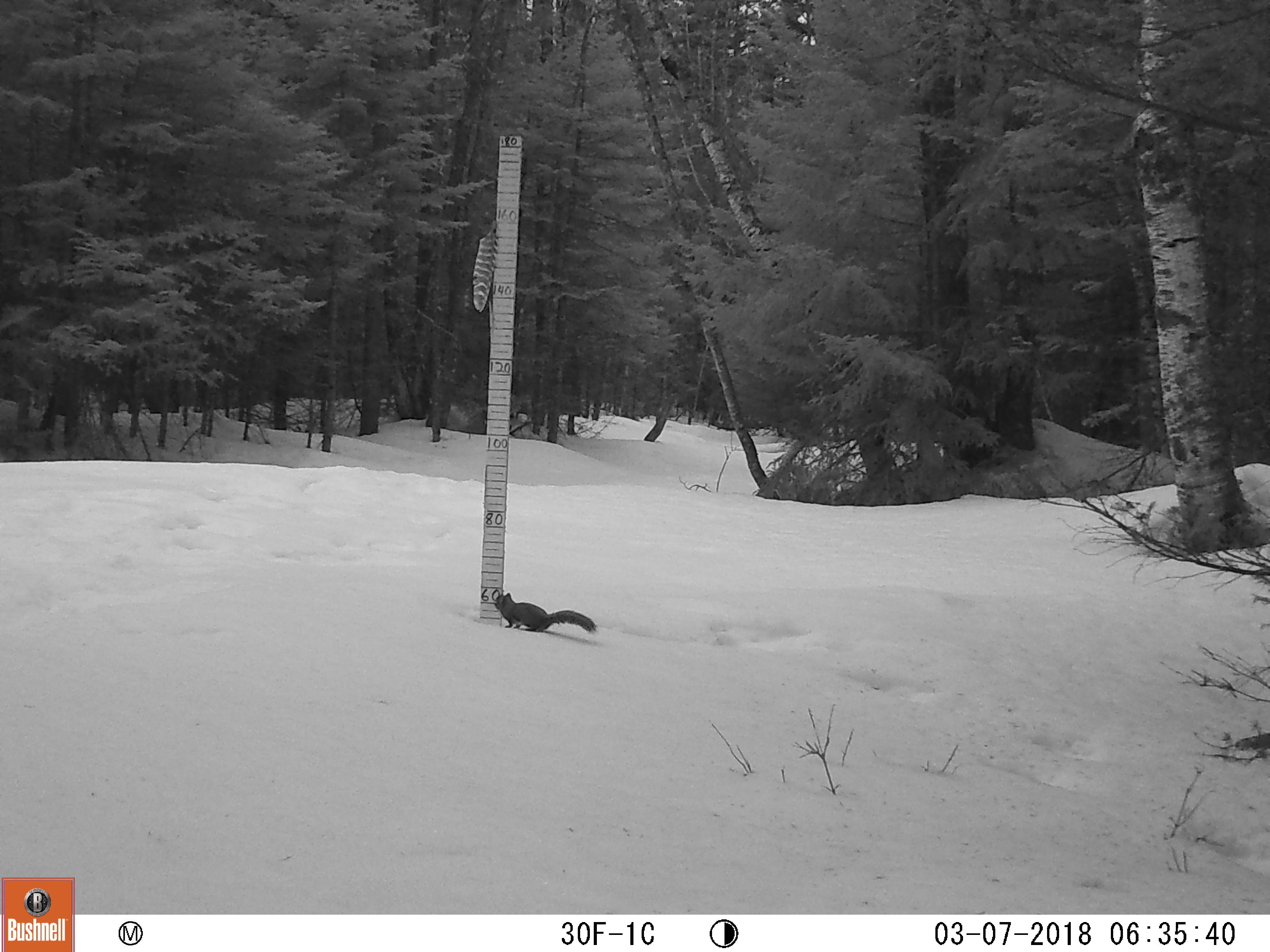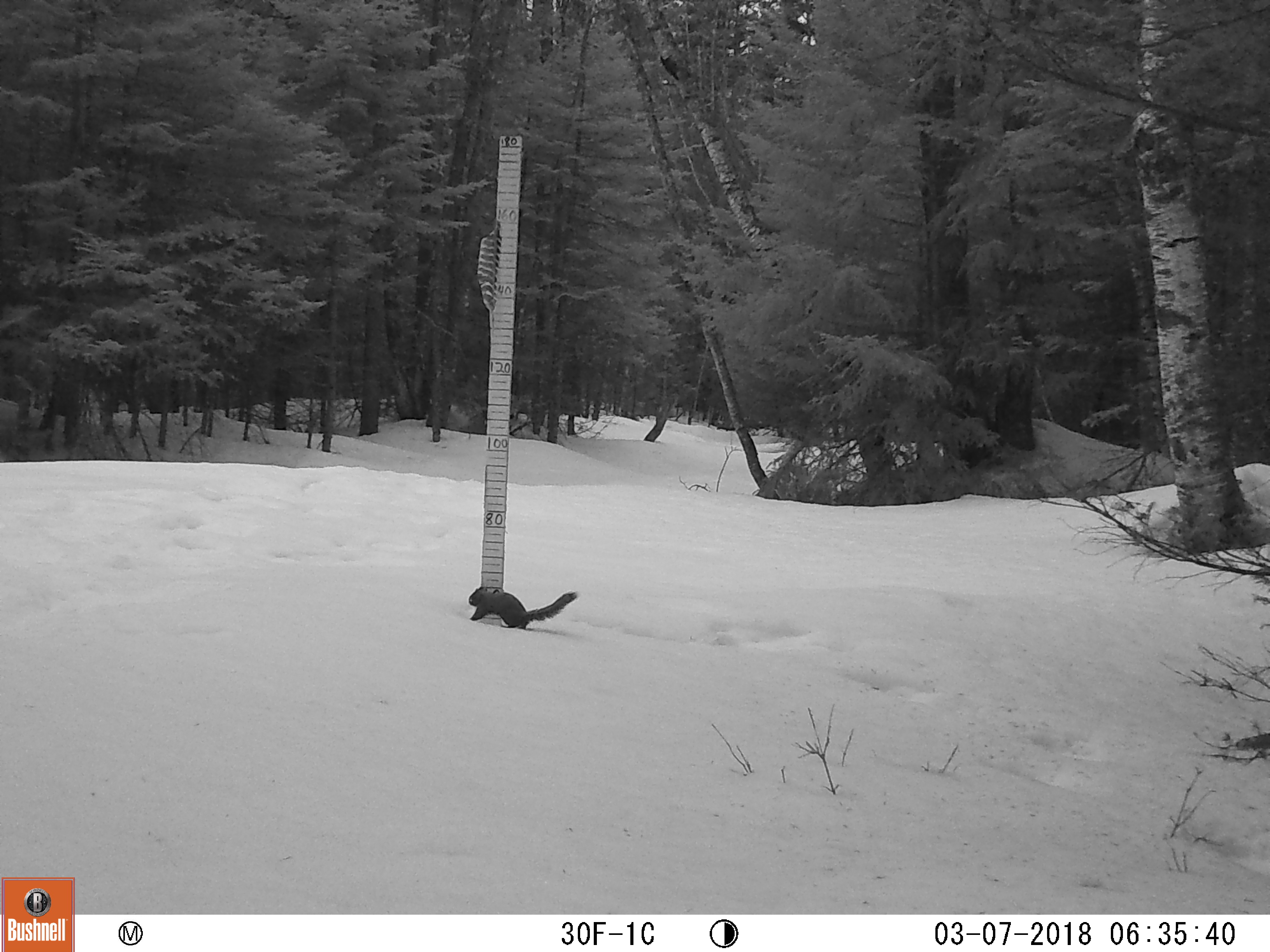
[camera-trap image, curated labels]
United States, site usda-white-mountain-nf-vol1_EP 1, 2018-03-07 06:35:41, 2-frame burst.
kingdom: Animalia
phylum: Chordata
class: Mammalia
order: Rodentia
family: Sciuridae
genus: Tamiasciurus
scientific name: Tamiasciurus hudsonicus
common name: red squirrel